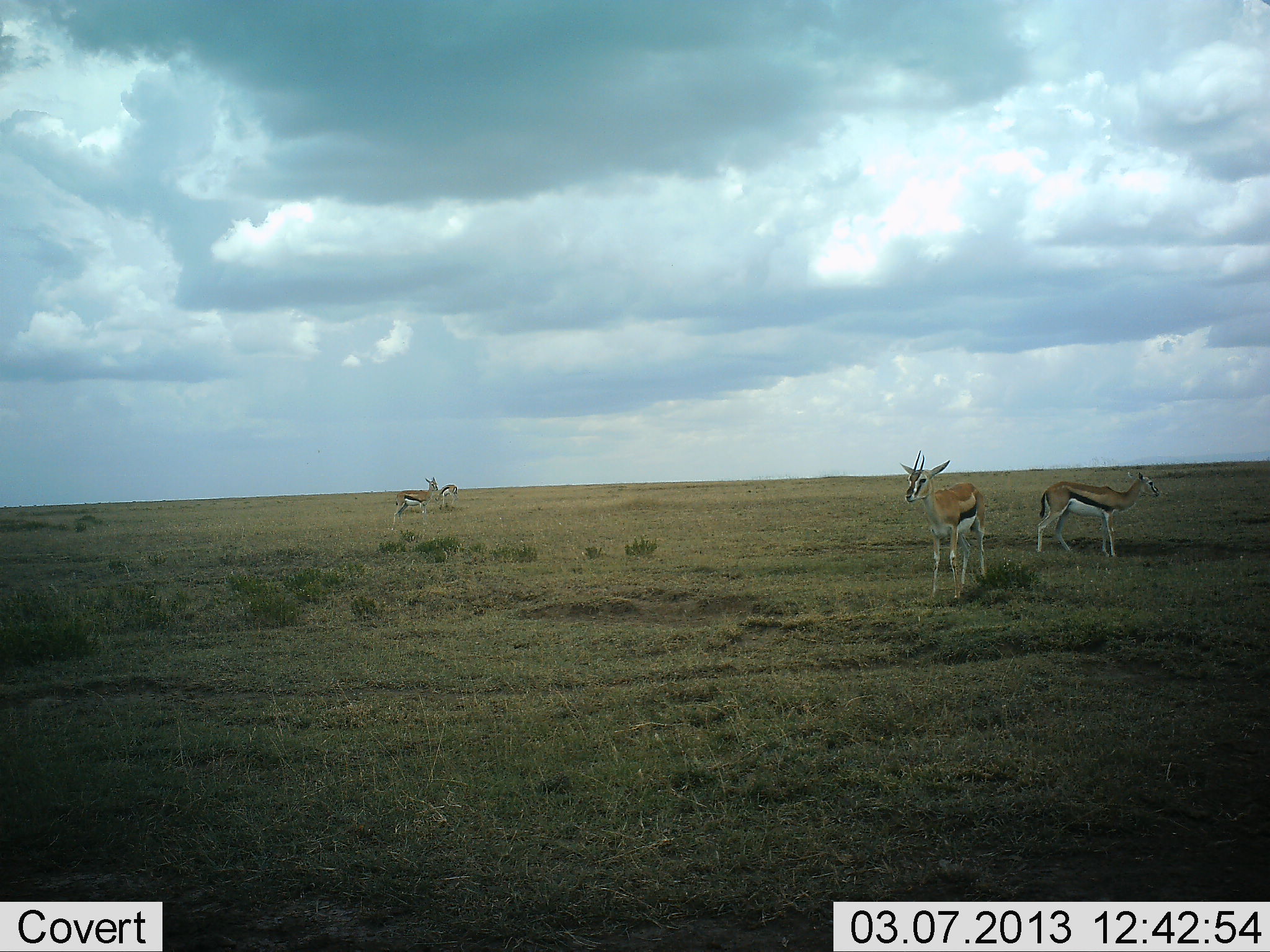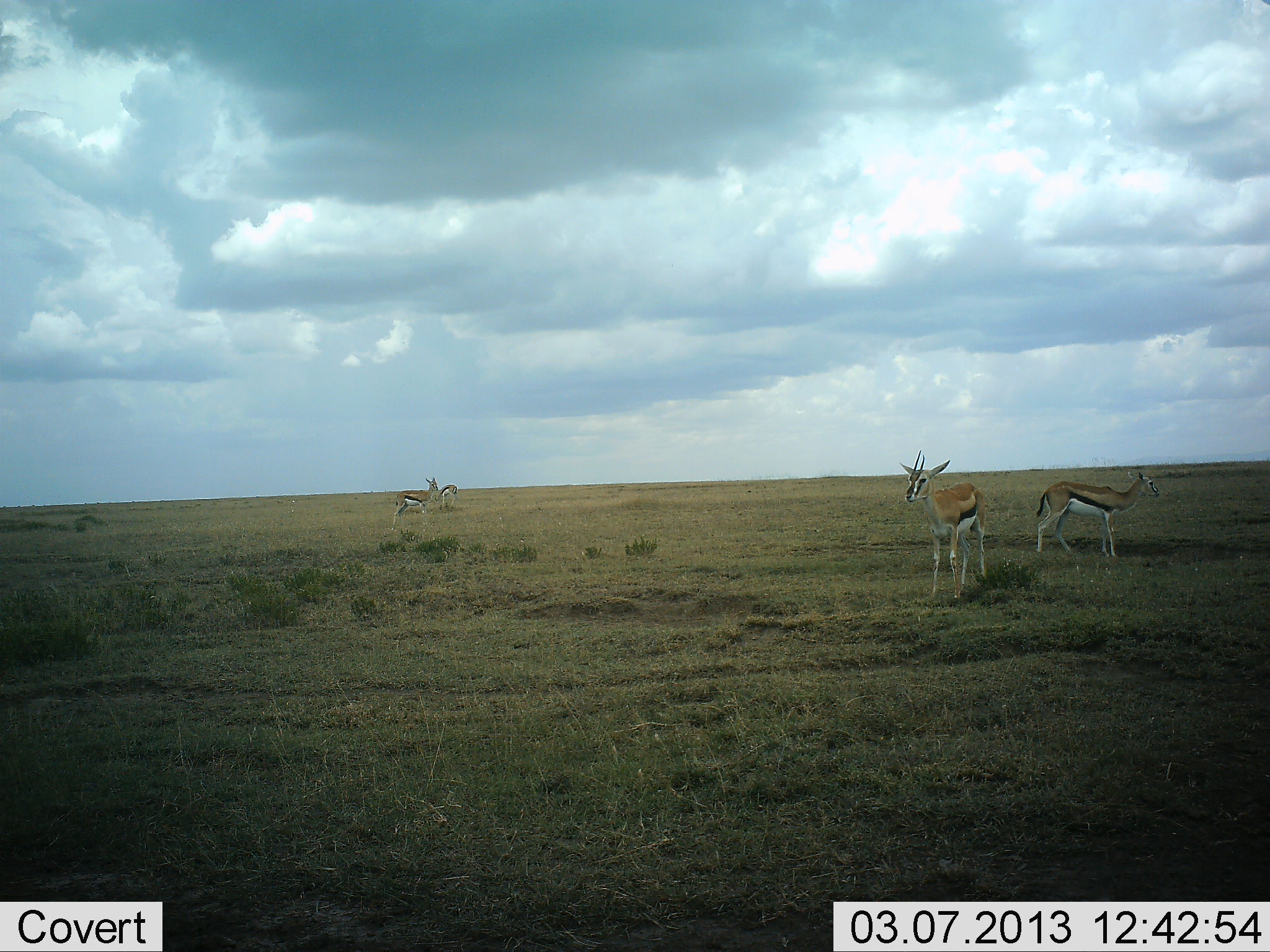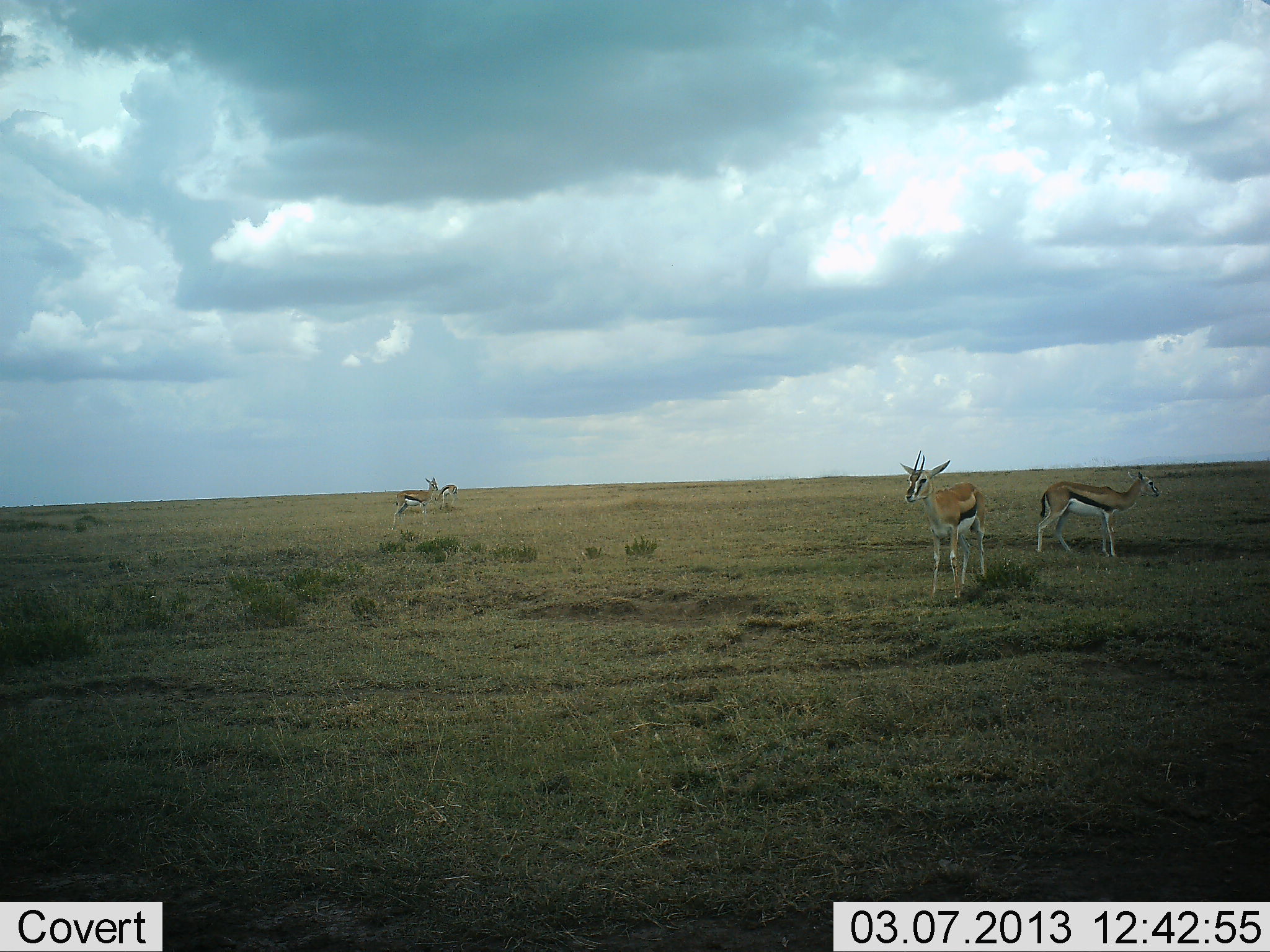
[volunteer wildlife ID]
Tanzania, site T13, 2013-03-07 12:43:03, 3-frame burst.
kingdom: Animalia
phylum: Chordata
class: Mammalia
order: Artiodactyla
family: Bovidae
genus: Eudorcas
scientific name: Eudorcas thomsonii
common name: thomson's gazelle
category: gazellethomsons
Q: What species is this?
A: Gazellethomsons (thomson's gazelle) (Eudorcas thomsonii).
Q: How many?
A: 4.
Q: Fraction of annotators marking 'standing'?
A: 100%.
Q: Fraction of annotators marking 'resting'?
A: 0%.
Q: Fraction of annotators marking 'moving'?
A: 5%.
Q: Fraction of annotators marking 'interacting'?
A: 3%.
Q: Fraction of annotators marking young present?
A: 5%.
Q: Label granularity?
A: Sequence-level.